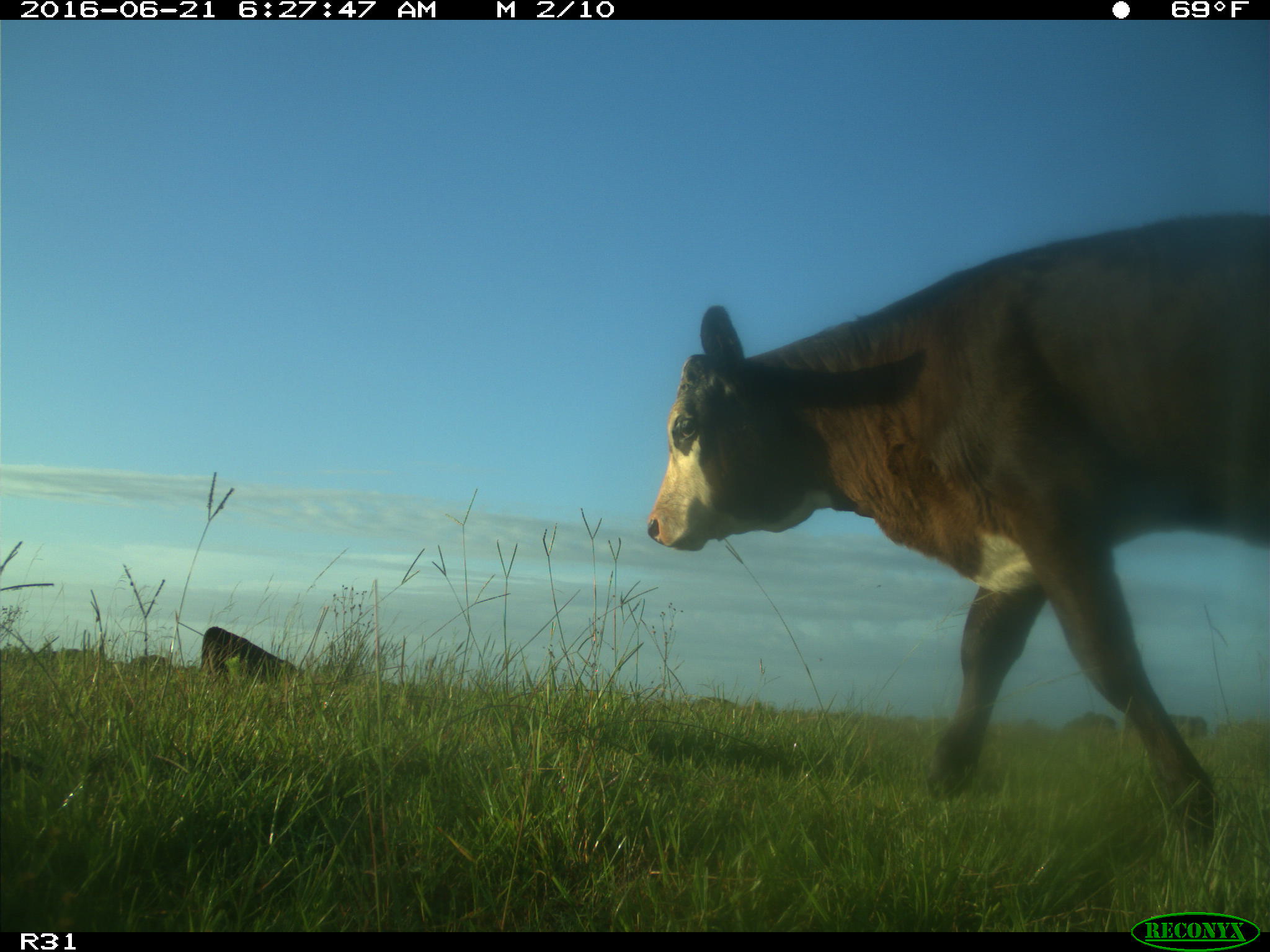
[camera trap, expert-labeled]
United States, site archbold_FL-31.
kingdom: Animalia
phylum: Chordata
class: Mammalia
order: Artiodactyla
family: Bovidae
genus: Bos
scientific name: Bos taurus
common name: domestic cow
Bos taurus (domestic cow).